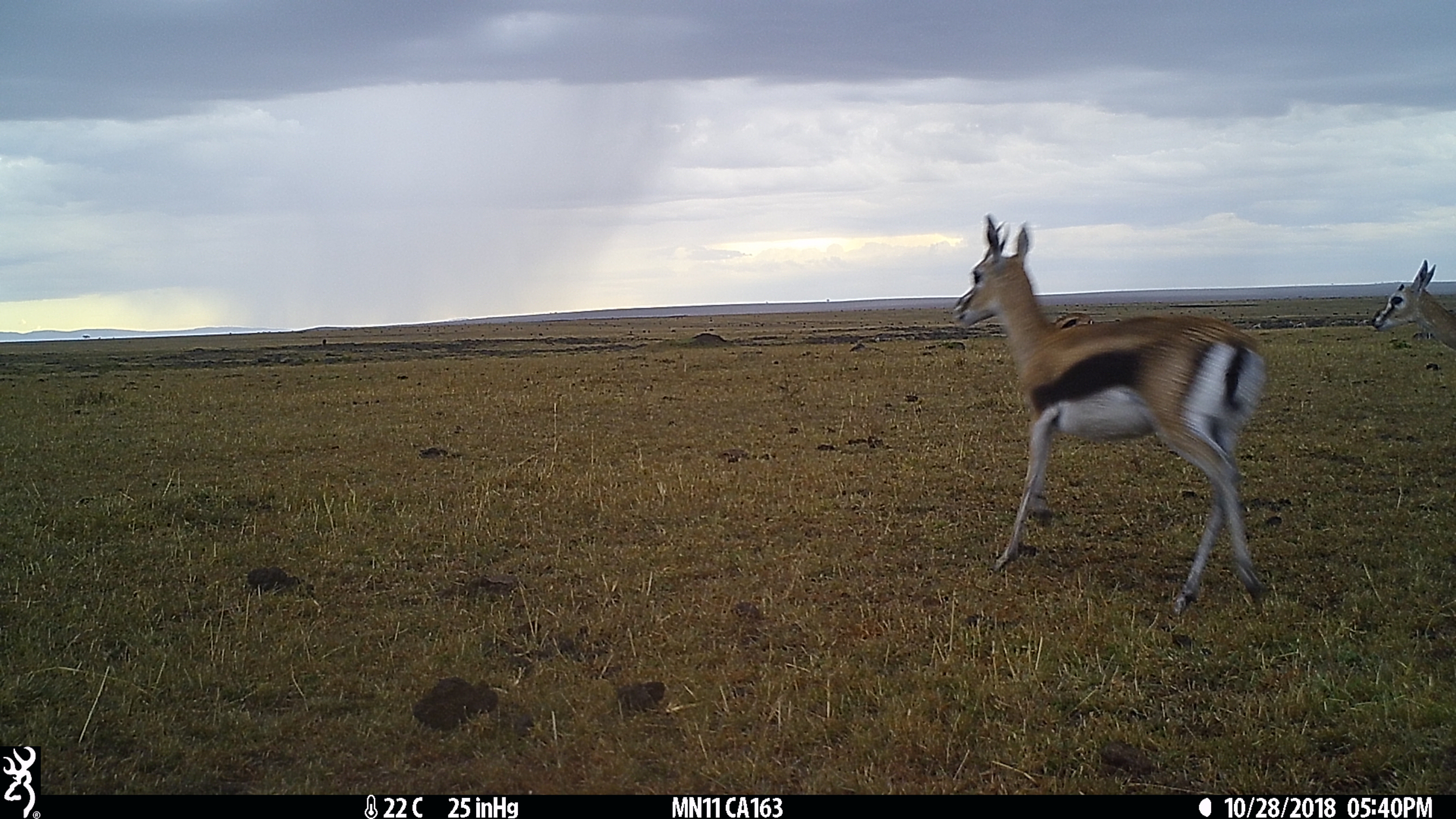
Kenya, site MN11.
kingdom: Animalia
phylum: Chordata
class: Mammalia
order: Artiodactyla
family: Bovidae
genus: Eudorcas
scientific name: Eudorcas thomsonii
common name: thomon's gazelle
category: gazelle thomsons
Gazelle thomsons (thomon's gazelle) (Eudorcas thomsonii).